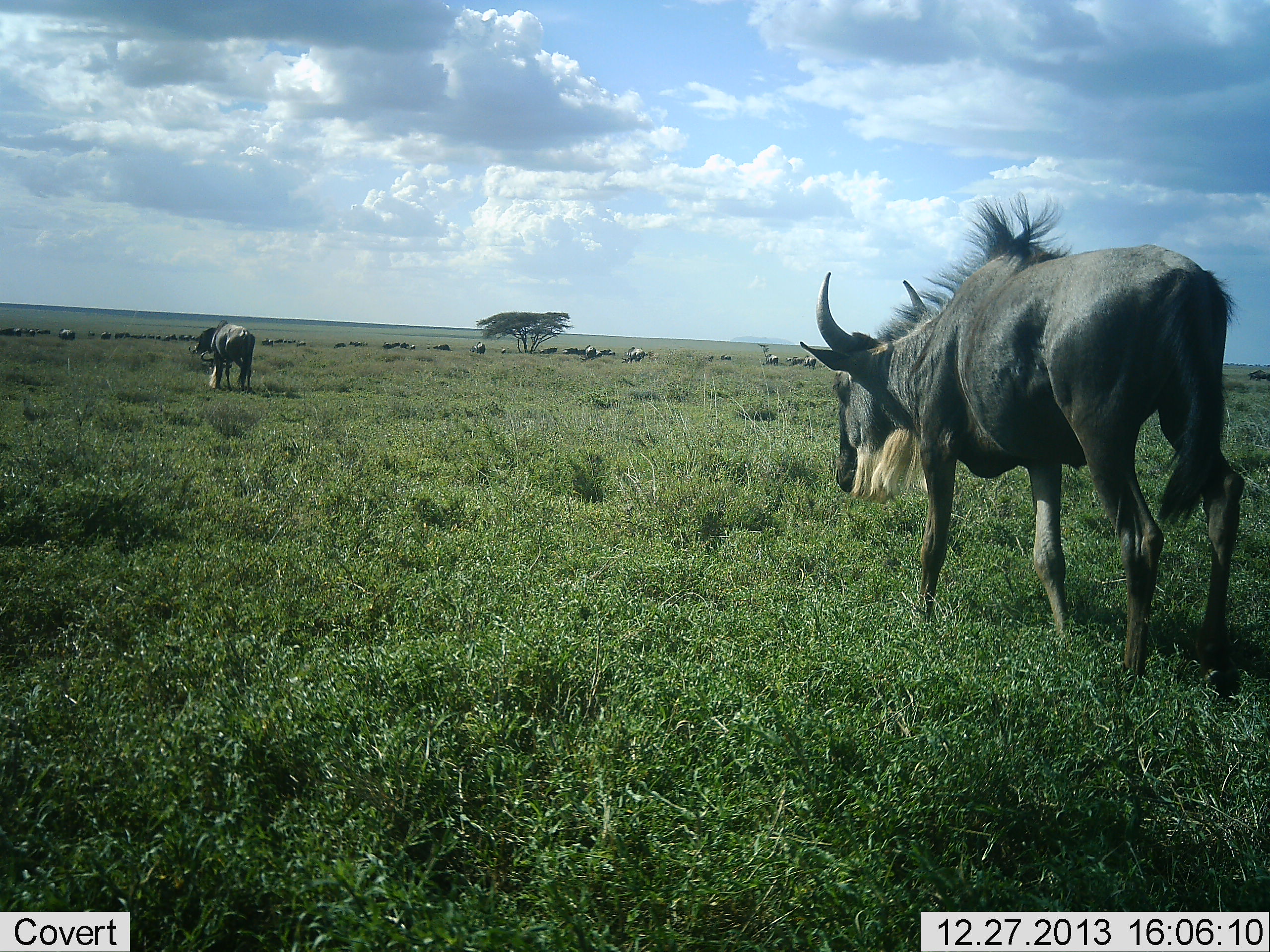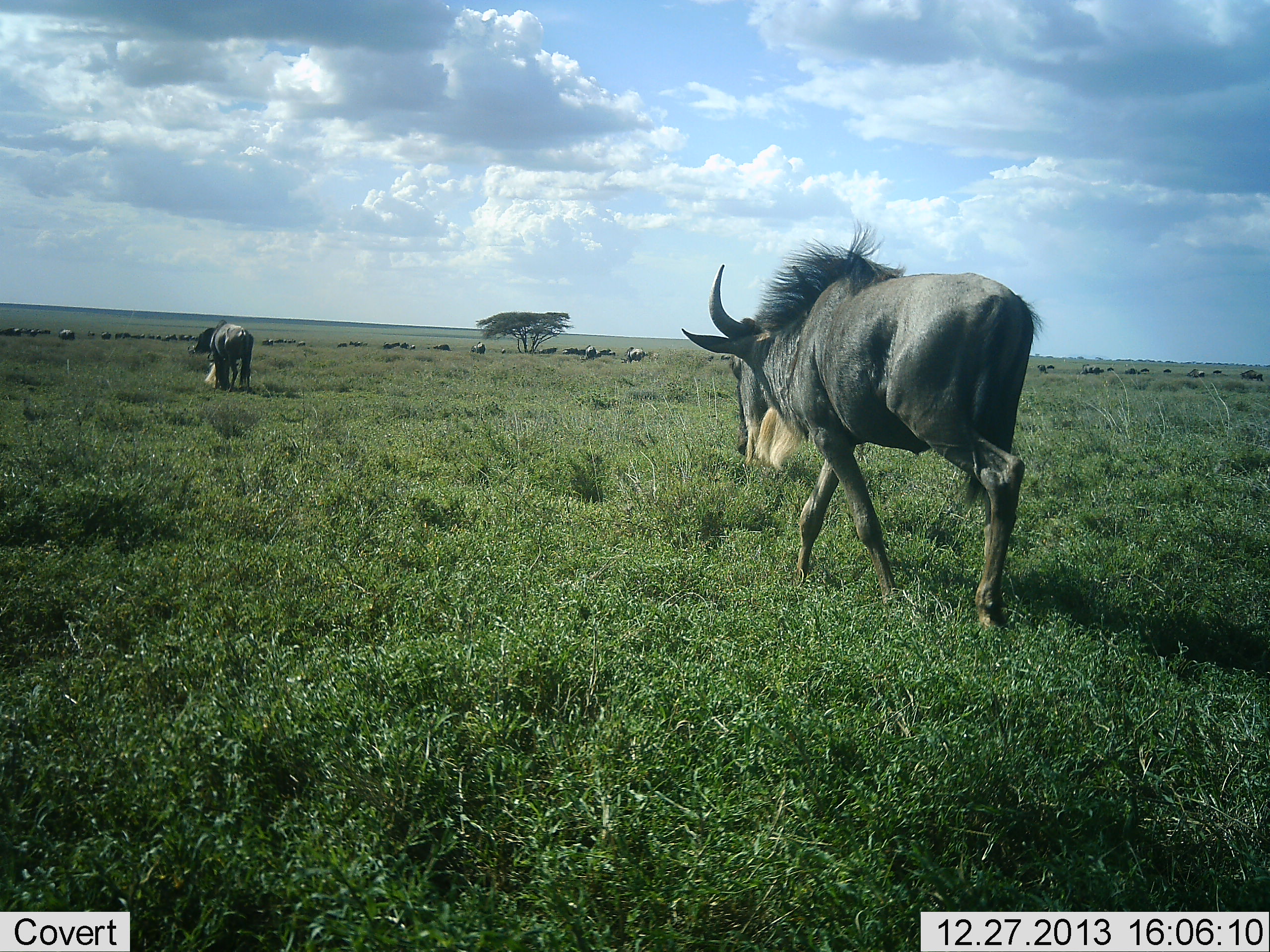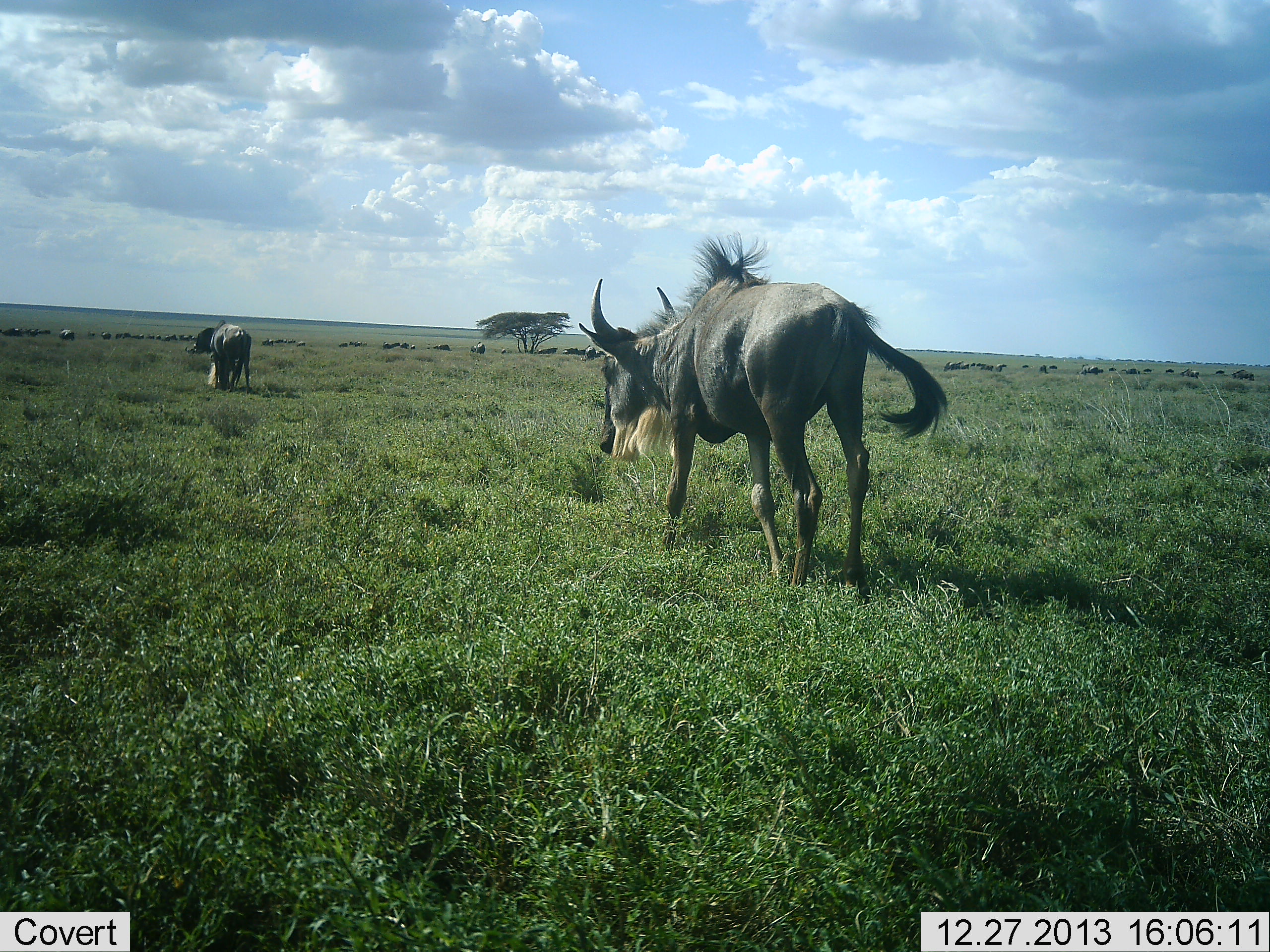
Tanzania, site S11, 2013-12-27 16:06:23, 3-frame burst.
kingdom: Animalia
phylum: Chordata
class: Mammalia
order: Artiodactyla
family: Bovidae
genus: Connochaetes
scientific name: Connochaetes taurinus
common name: blue wildebeest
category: wildebeest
Wildebeest (blue wildebeest) (Connochaetes taurinus), count 2. Behavior (volunteer vote fractions): standing 10%, resting 0%, moving 100%, interacting 0%. Young present (vote fraction): 0%. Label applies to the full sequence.